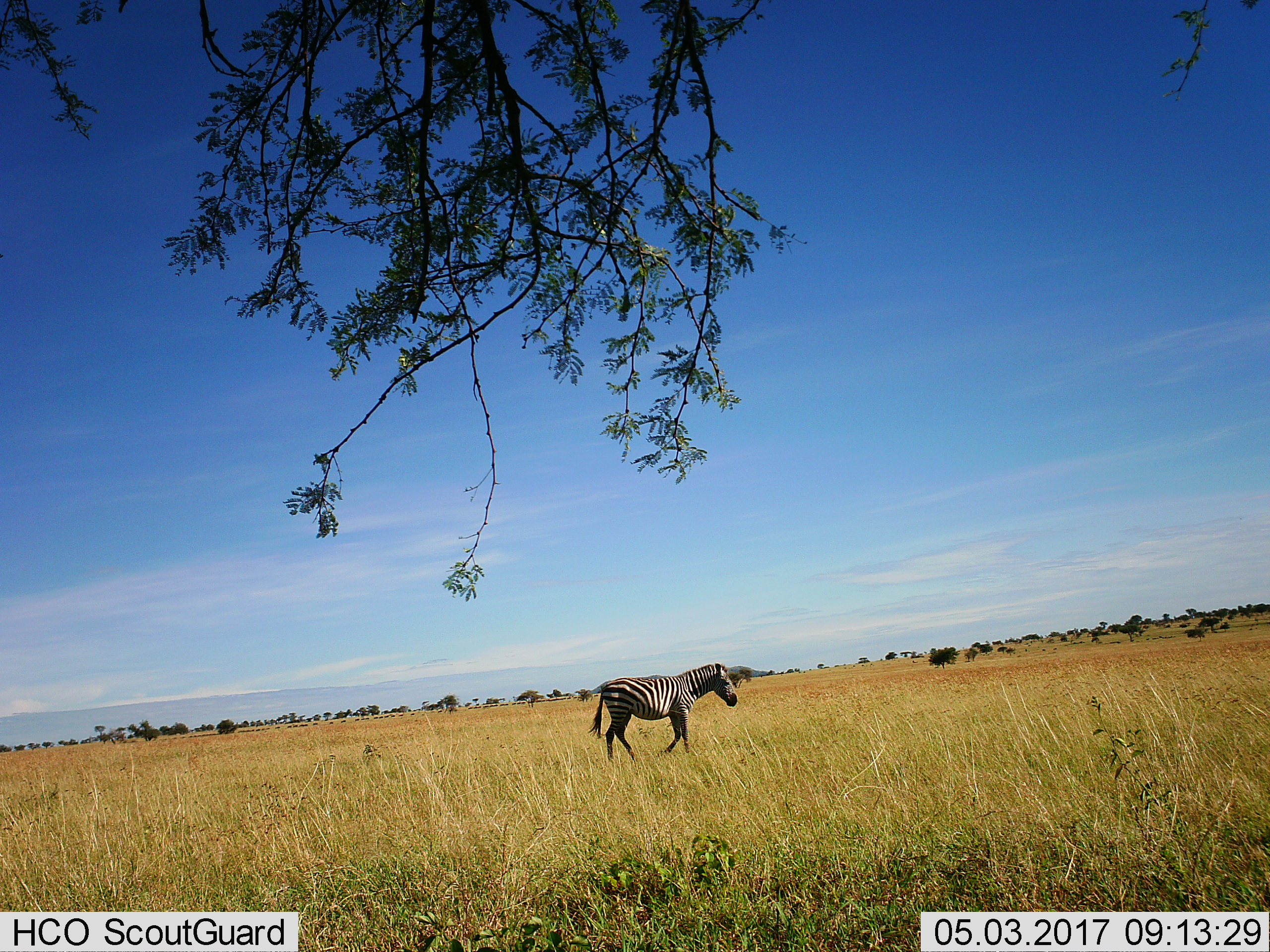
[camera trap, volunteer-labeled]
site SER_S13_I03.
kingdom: Animalia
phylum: Chordata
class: Mammalia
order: Perissodactyla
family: Equidae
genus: Equus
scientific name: Equus quagga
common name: plains zebra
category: zebraplains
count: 1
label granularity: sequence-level